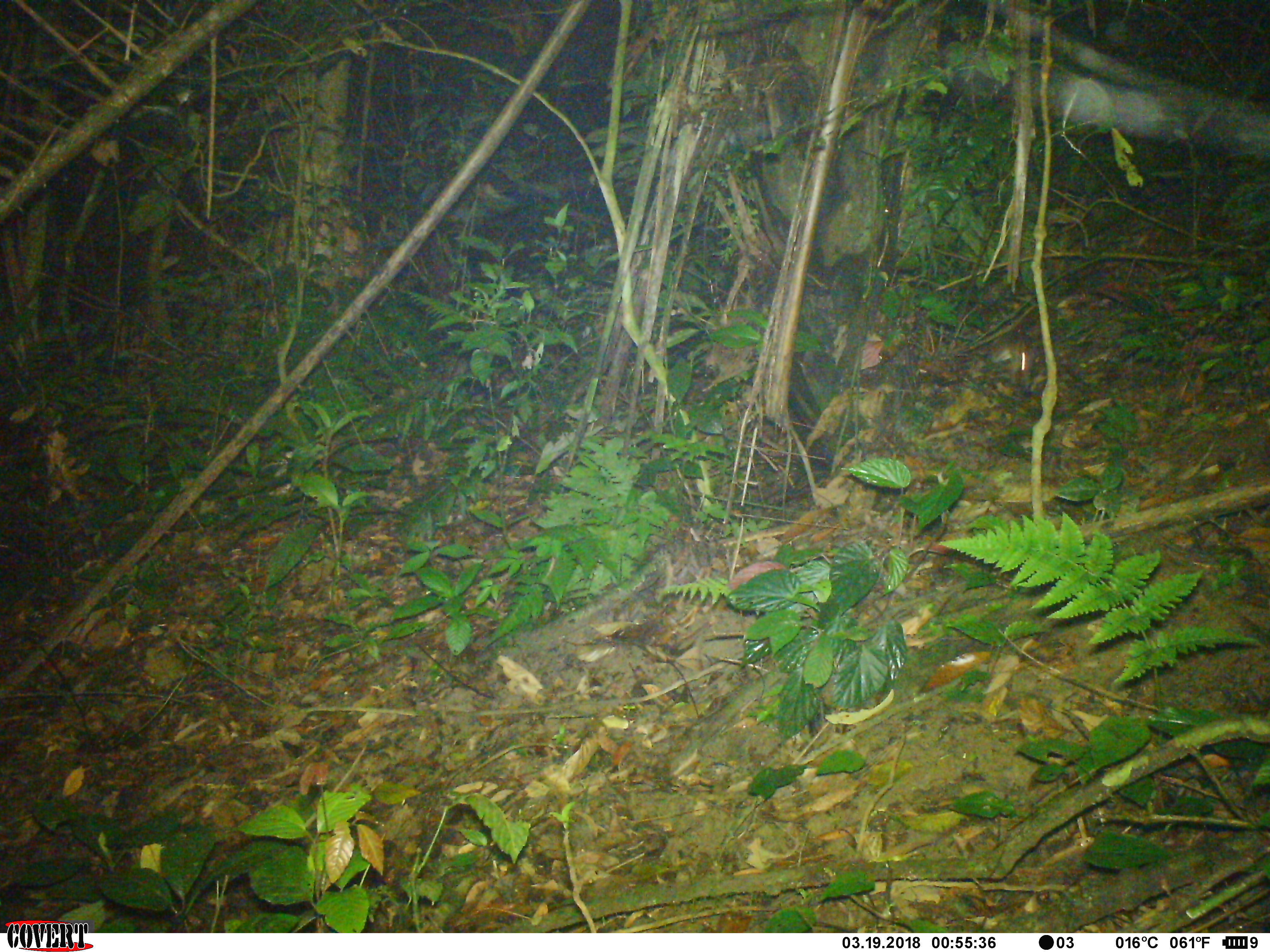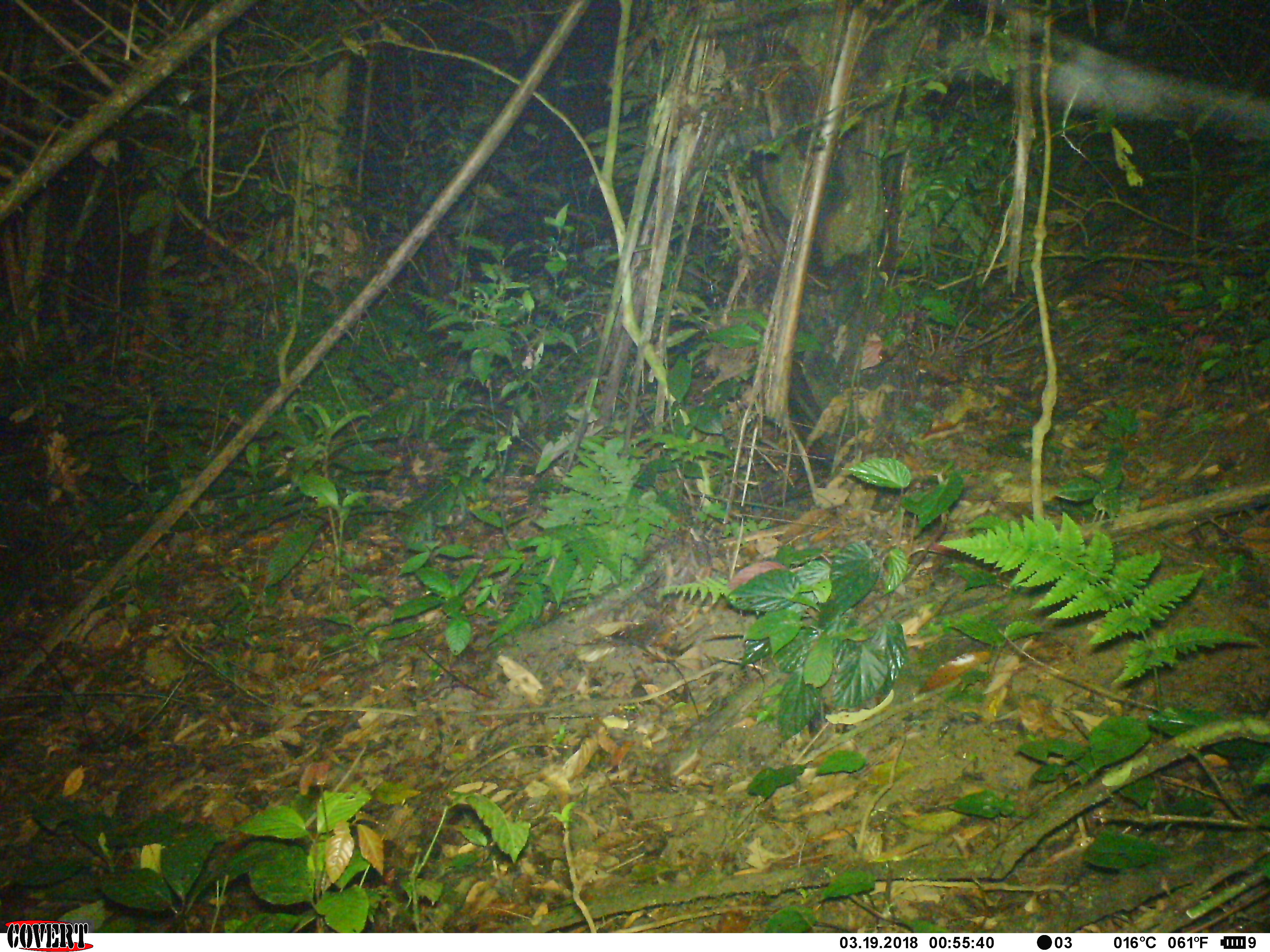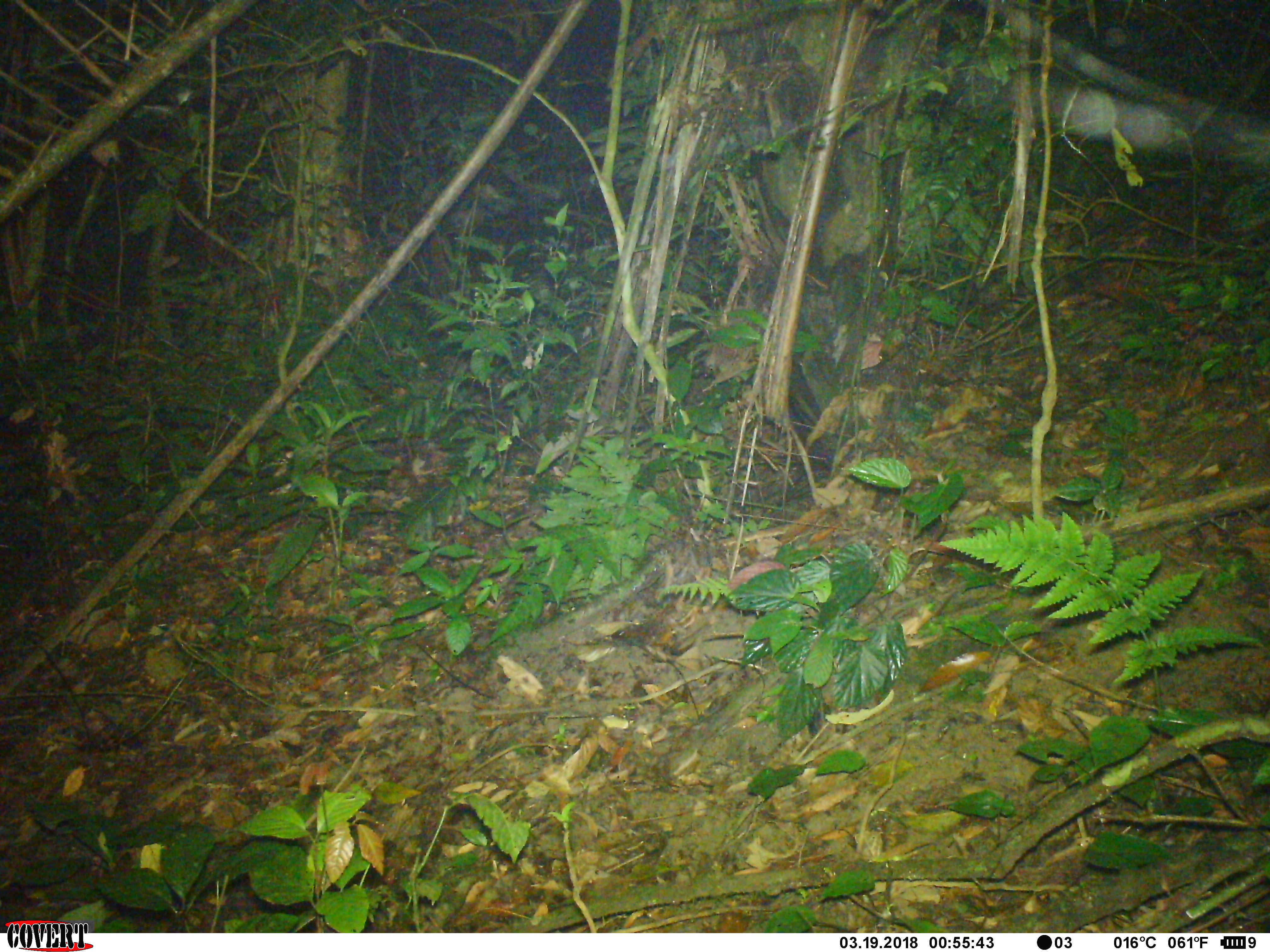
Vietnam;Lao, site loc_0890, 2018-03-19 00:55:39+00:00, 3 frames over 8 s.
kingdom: Animalia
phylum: Chordata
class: Mammalia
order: Rodentia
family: Muridae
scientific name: Muridae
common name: old-world mice and rats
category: unidentified murid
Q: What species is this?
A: Unidentified murid (old-world mice and rats) (Muridae).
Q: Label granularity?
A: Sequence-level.